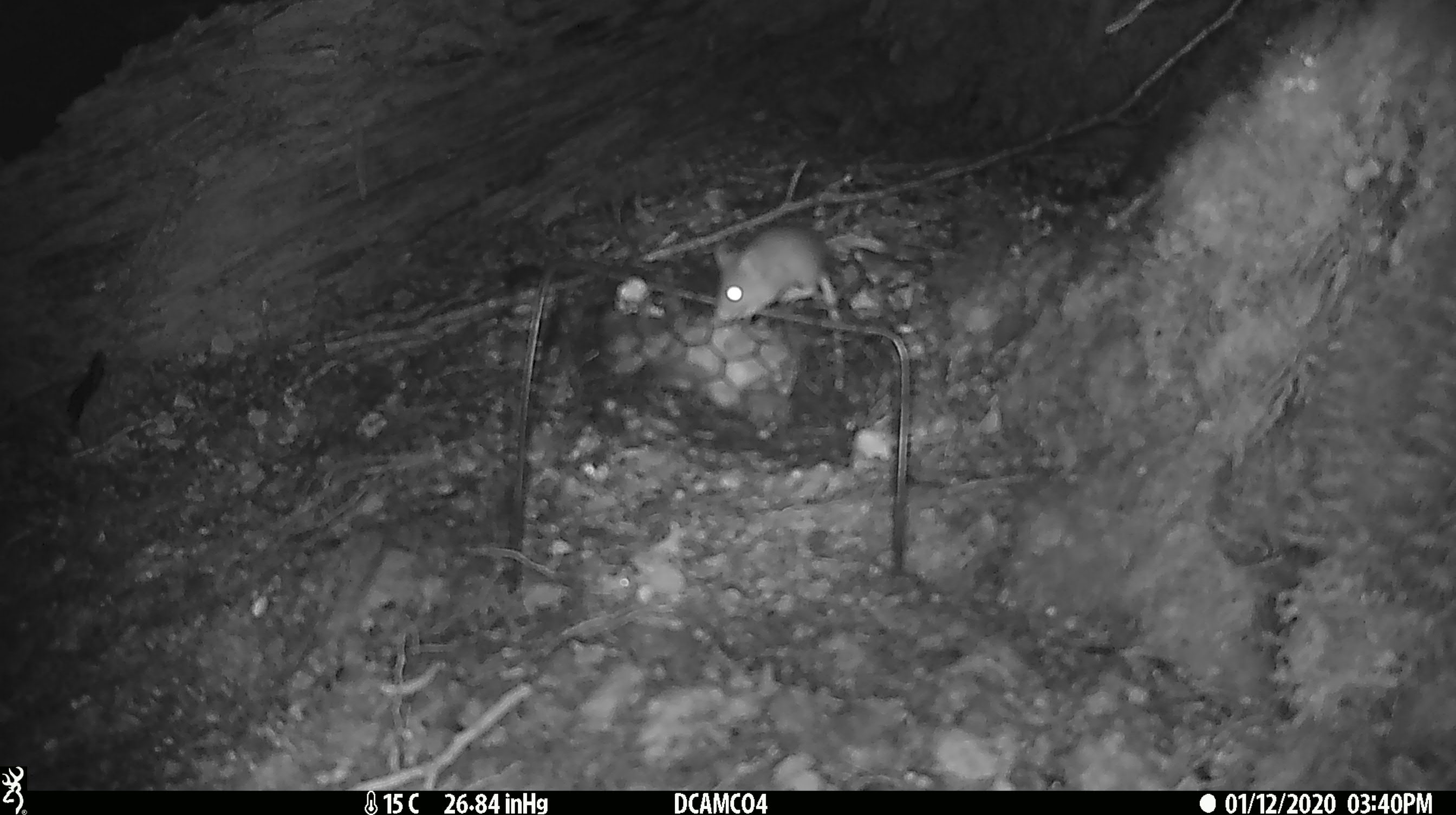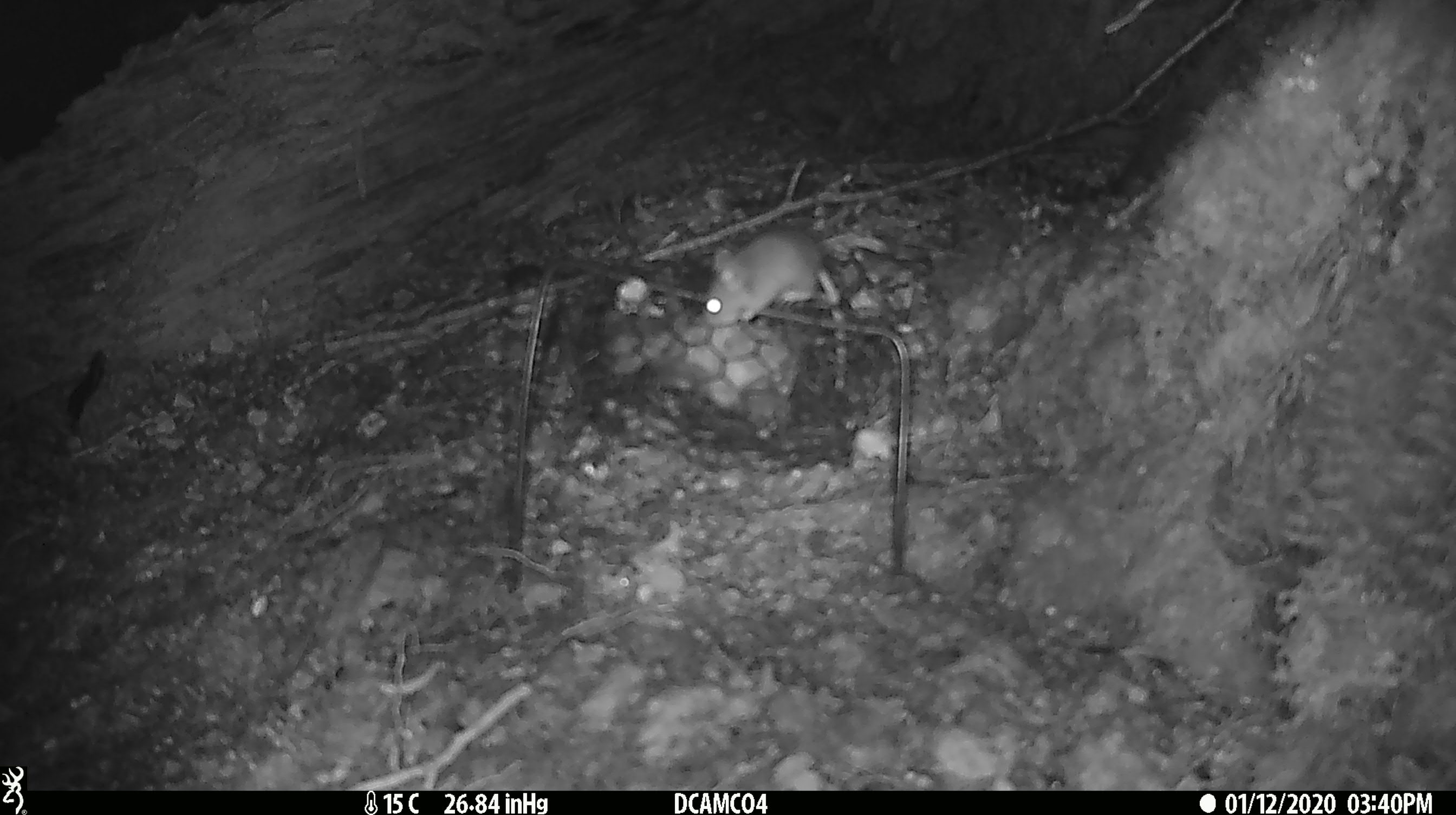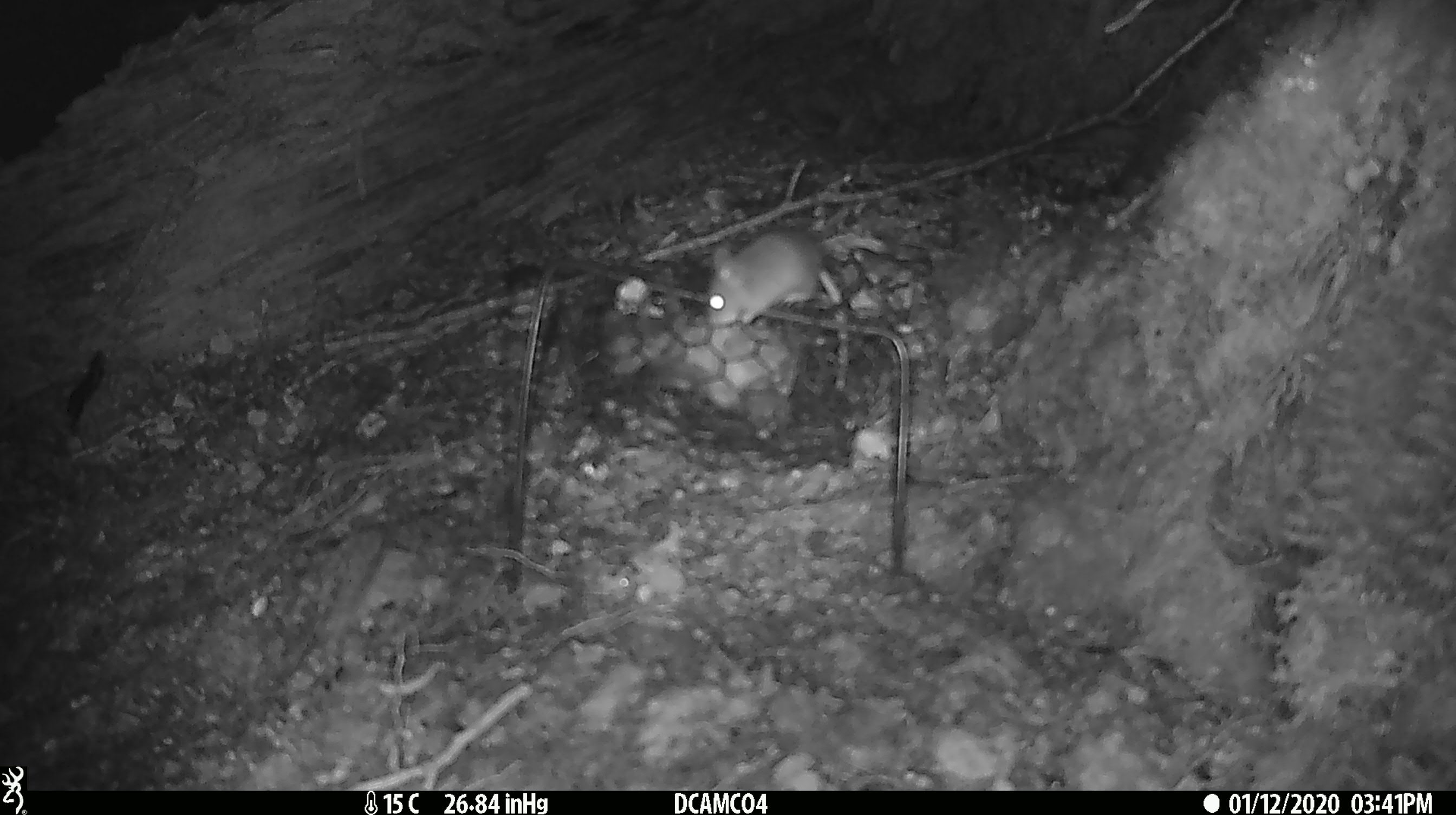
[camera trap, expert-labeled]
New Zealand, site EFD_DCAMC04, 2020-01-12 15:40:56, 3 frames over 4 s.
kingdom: Animalia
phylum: Chordata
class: Mammalia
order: Rodentia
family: Muridae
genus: Mus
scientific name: Mus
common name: mouse